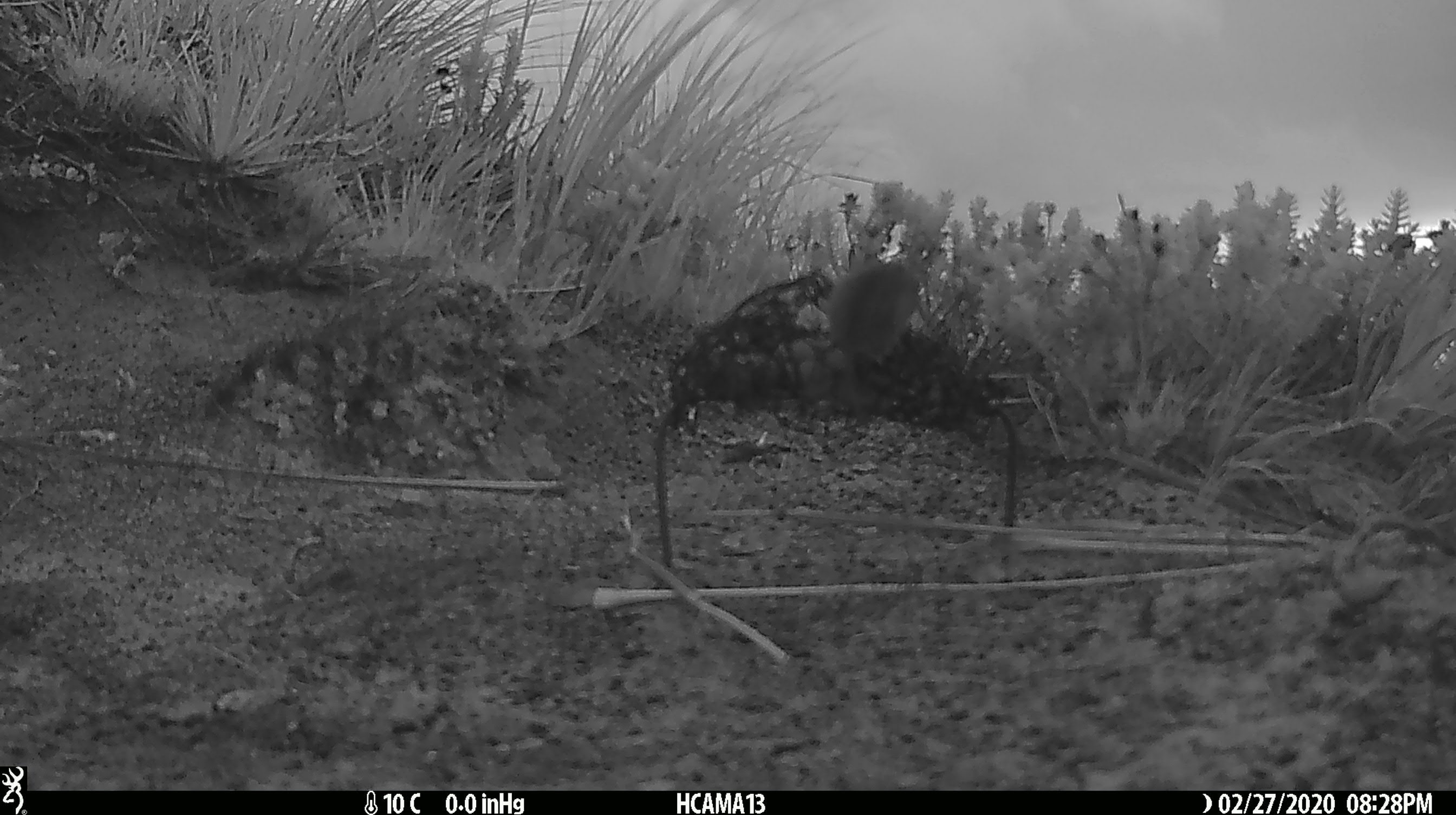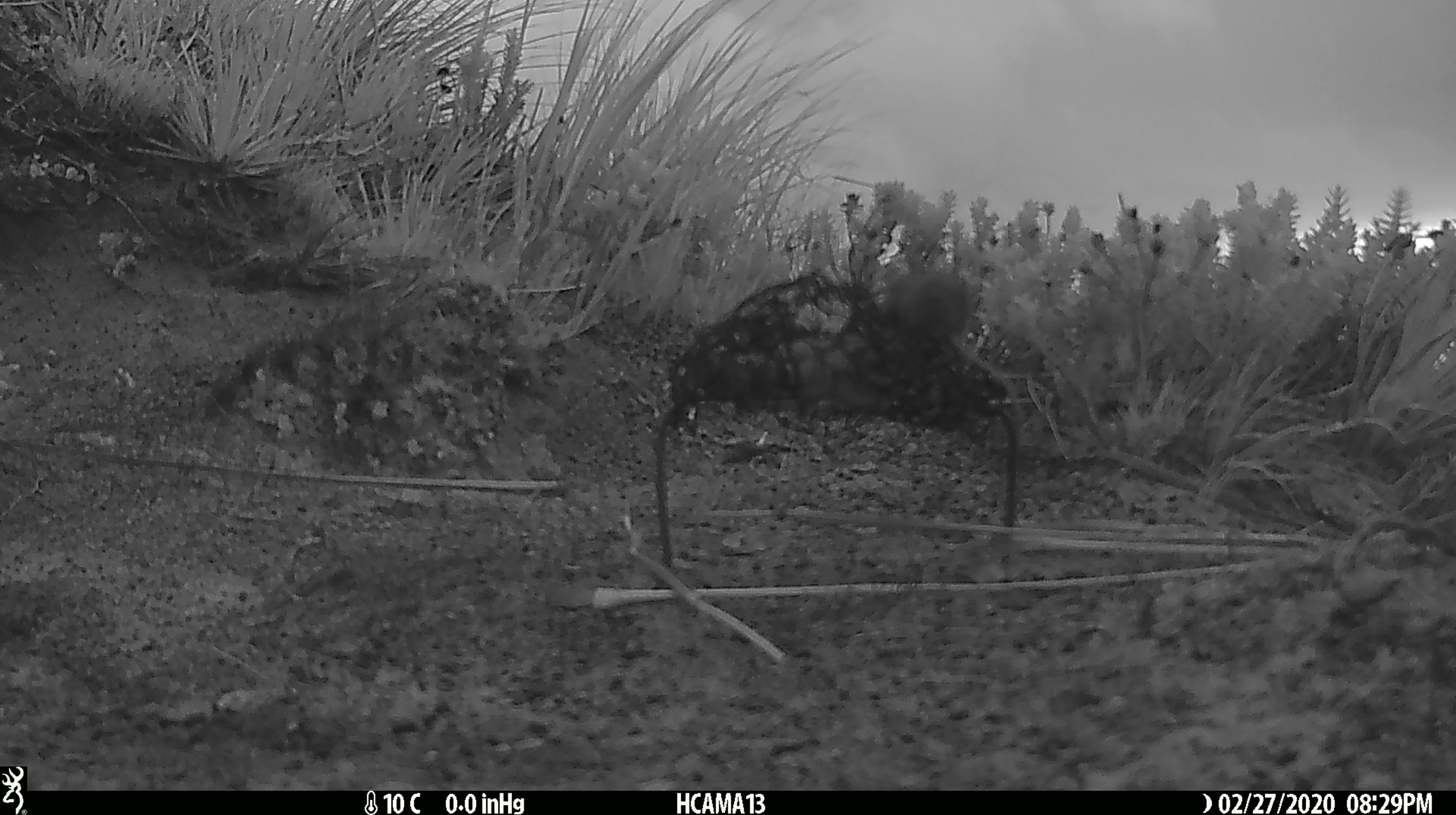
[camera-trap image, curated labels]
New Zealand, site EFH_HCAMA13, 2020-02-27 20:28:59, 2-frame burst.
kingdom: Animalia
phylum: Chordata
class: Mammalia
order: Rodentia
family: Muridae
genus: Mus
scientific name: Mus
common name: mouse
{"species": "mouse (Mus)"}